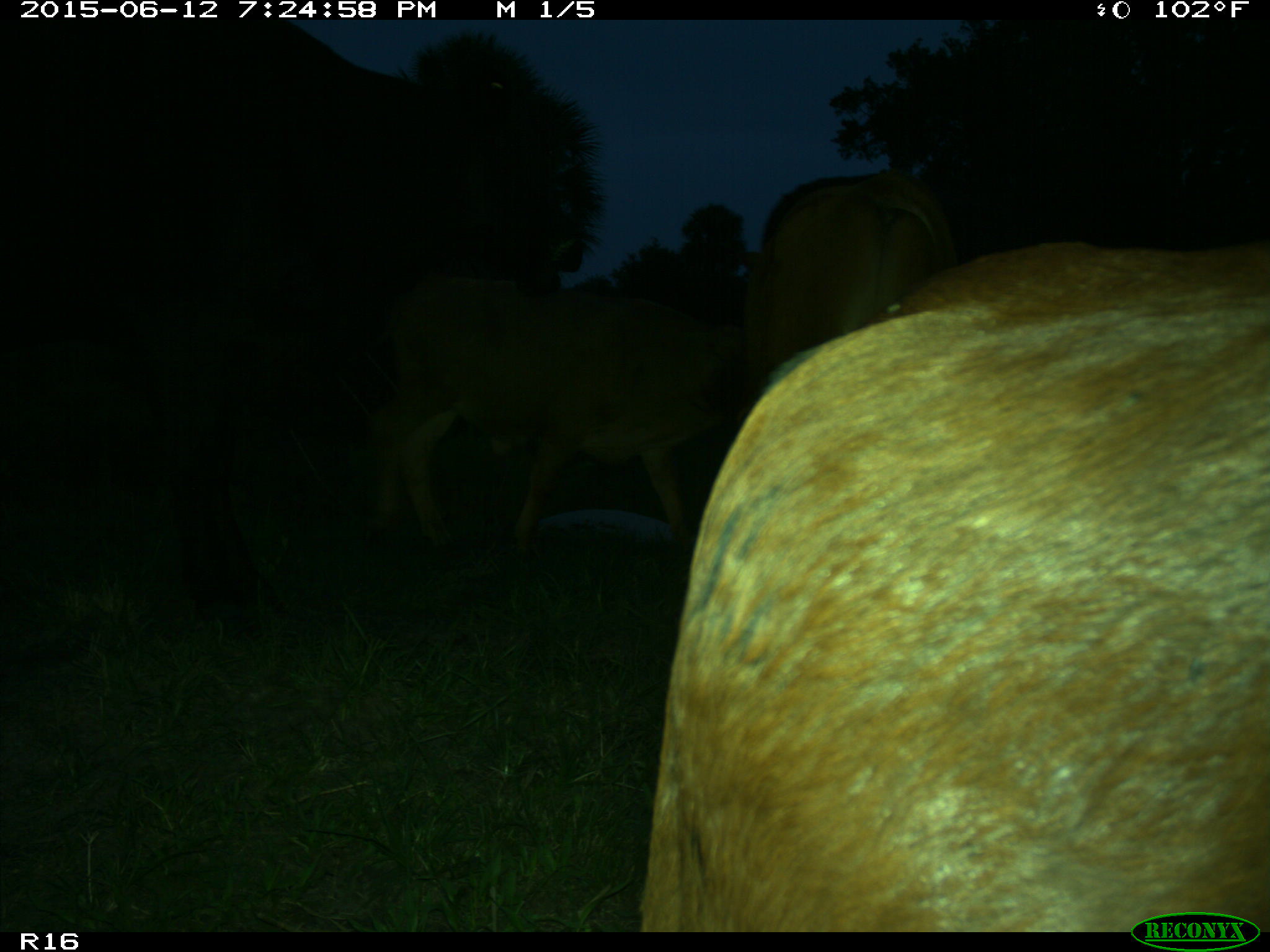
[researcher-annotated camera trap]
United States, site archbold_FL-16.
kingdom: Animalia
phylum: Chordata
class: Mammalia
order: Artiodactyla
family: Bovidae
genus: Bos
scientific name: Bos taurus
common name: domestic cow